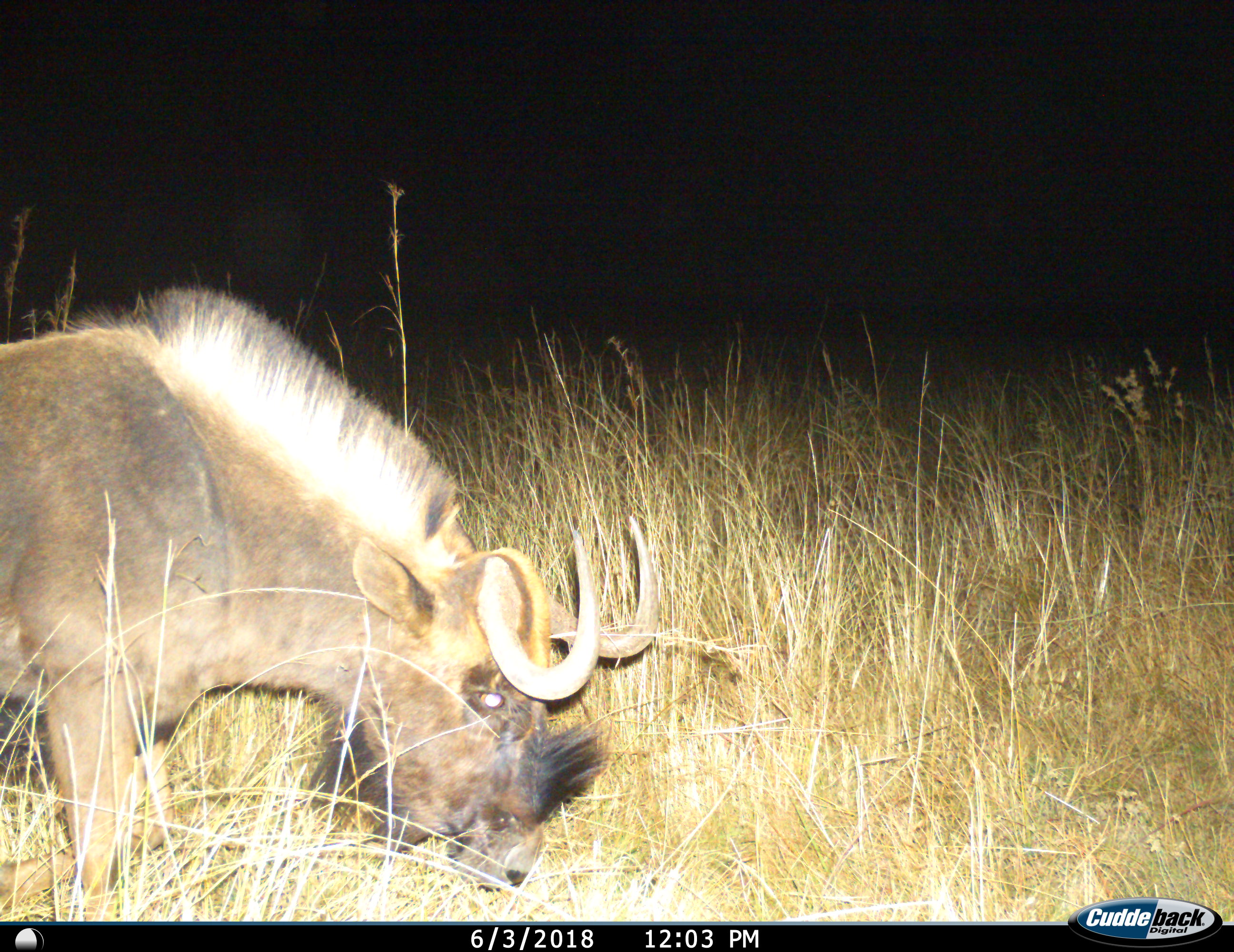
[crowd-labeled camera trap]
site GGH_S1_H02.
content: unidentified animal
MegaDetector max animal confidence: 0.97